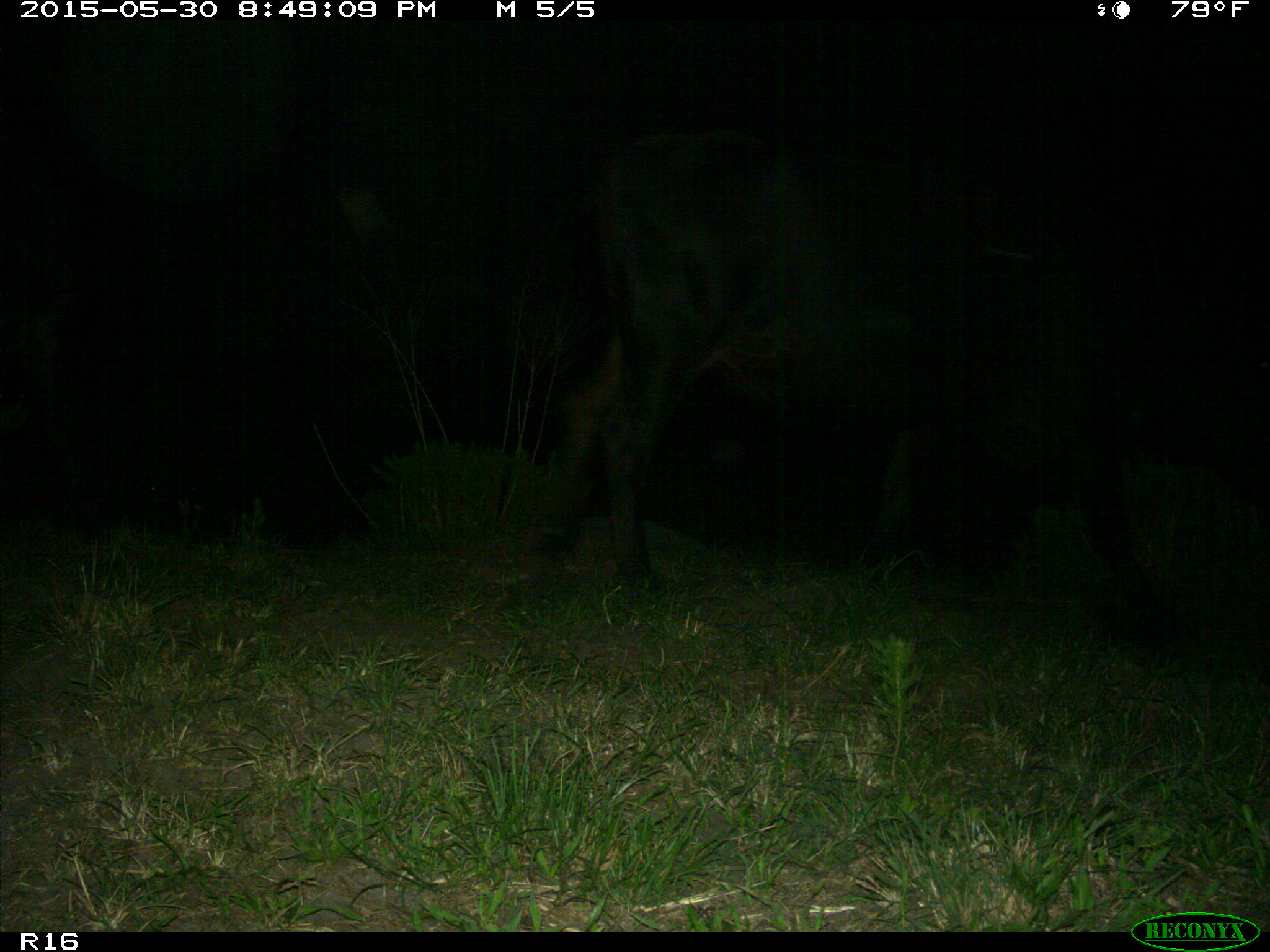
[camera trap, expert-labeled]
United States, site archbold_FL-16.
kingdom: Animalia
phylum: Chordata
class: Mammalia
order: Artiodactyla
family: Bovidae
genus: Bos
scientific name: Bos taurus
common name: domestic cow